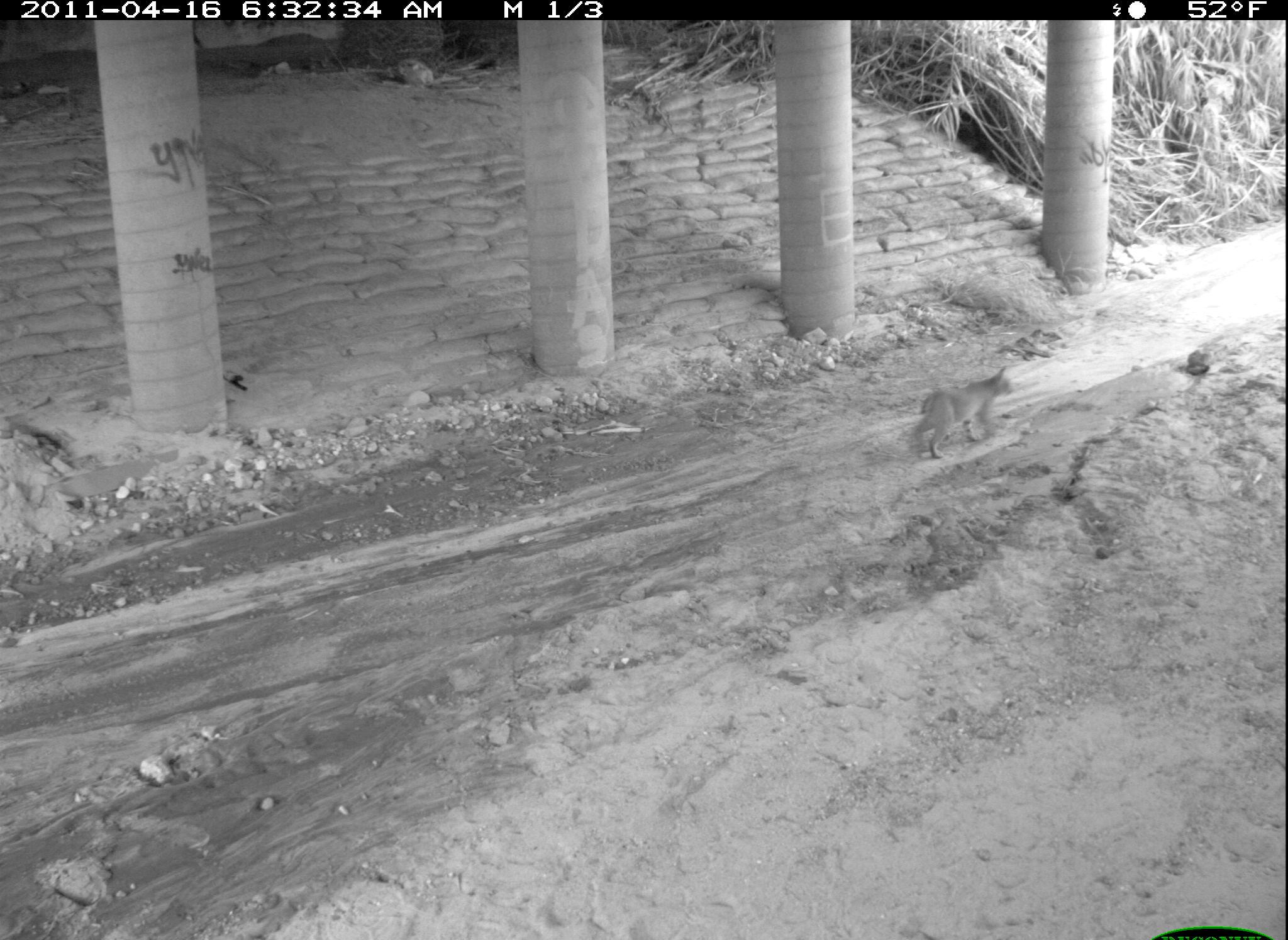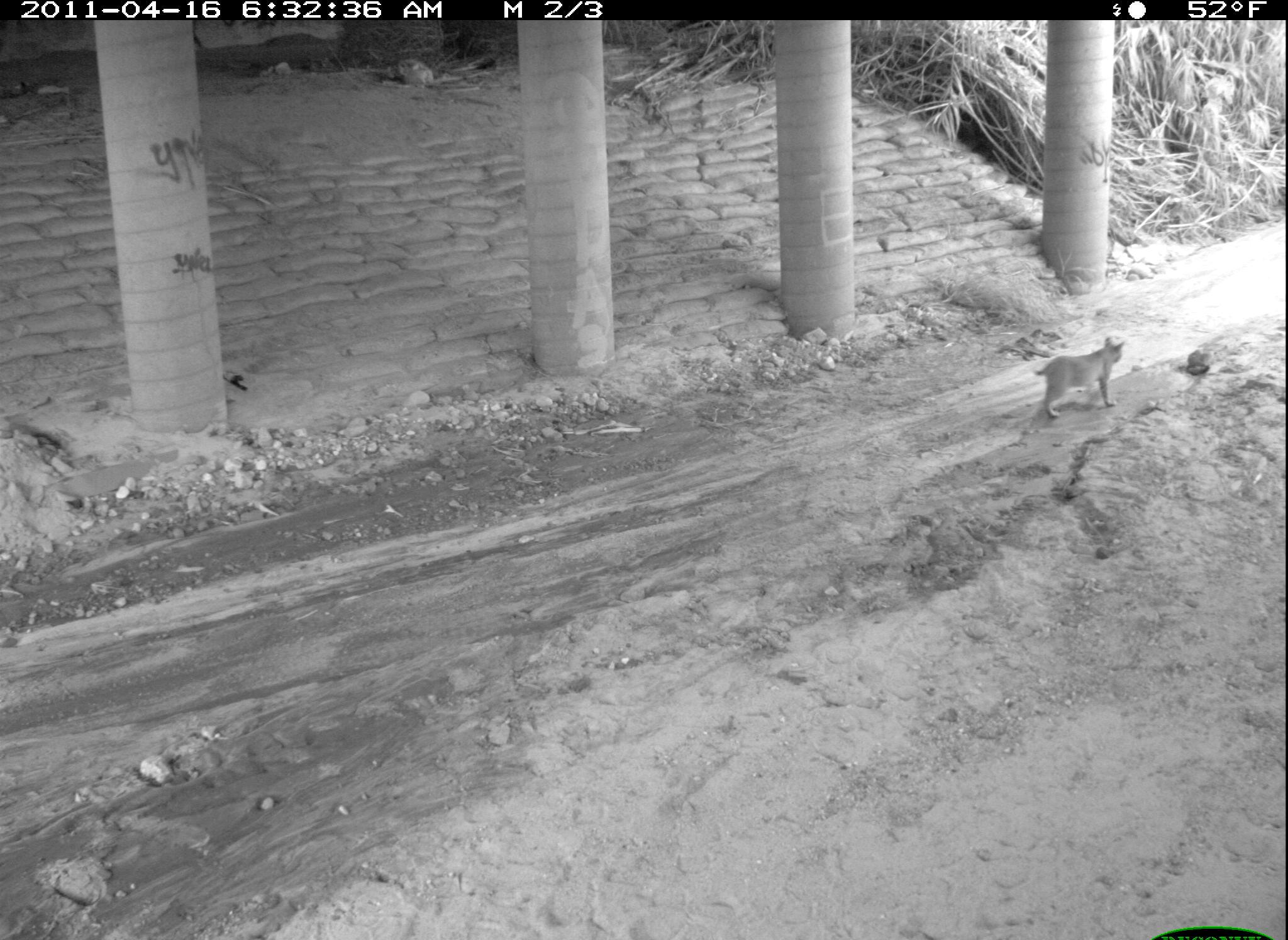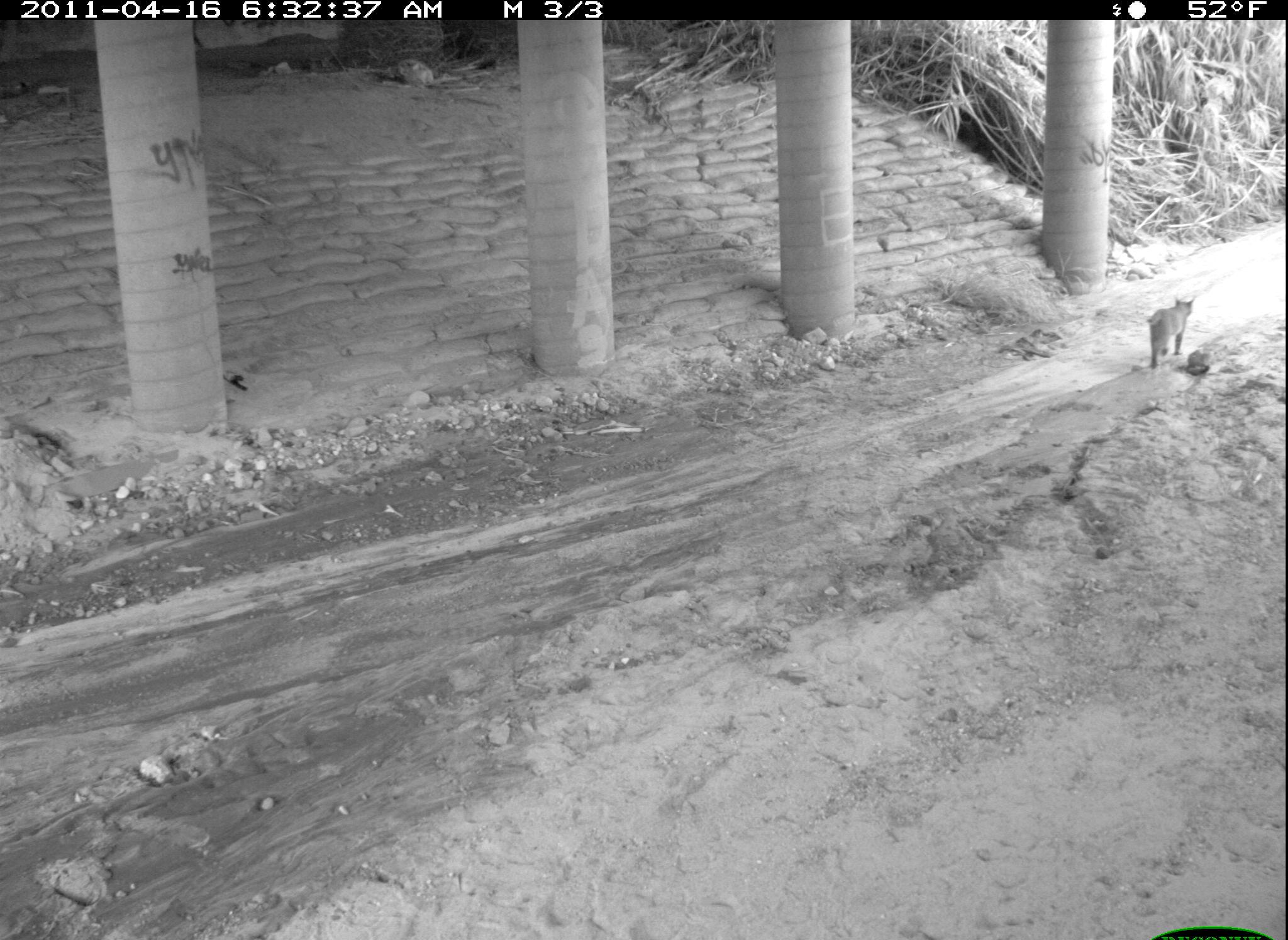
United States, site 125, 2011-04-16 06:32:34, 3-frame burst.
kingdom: Animalia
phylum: Chordata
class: Mammalia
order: Carnivora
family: Felidae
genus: Lynx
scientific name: Lynx rufus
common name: bobcat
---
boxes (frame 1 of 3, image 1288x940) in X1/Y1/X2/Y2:
bobcat: 906/362/1019/467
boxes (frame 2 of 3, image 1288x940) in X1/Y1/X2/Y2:
bobcat: 1031/334/1129/421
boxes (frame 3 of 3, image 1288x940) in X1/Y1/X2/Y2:
bobcat: 1142/293/1199/372